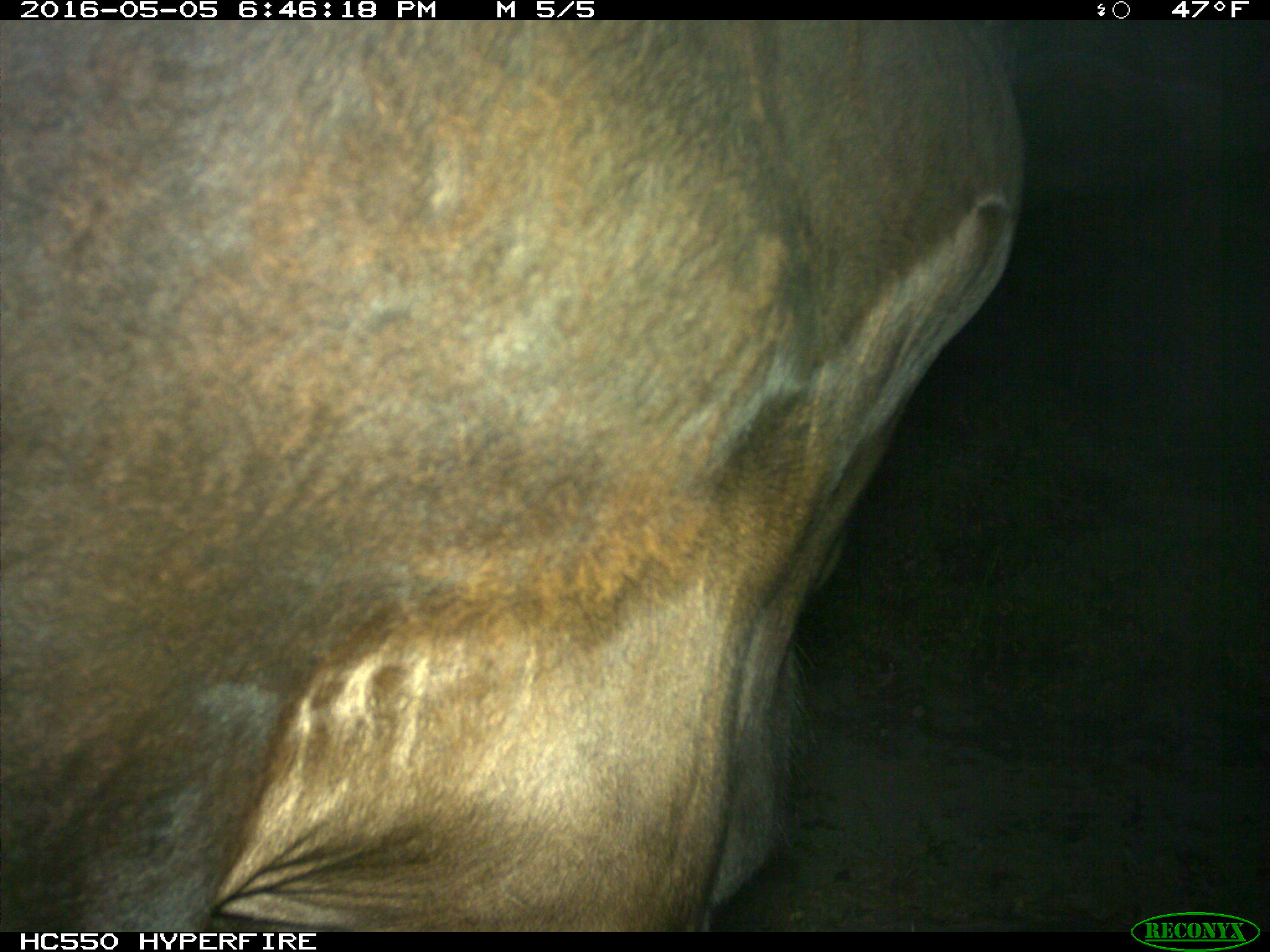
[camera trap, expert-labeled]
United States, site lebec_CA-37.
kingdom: Animalia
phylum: Chordata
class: Mammalia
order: Artiodactyla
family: Bovidae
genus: Bos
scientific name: Bos taurus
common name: domestic cow